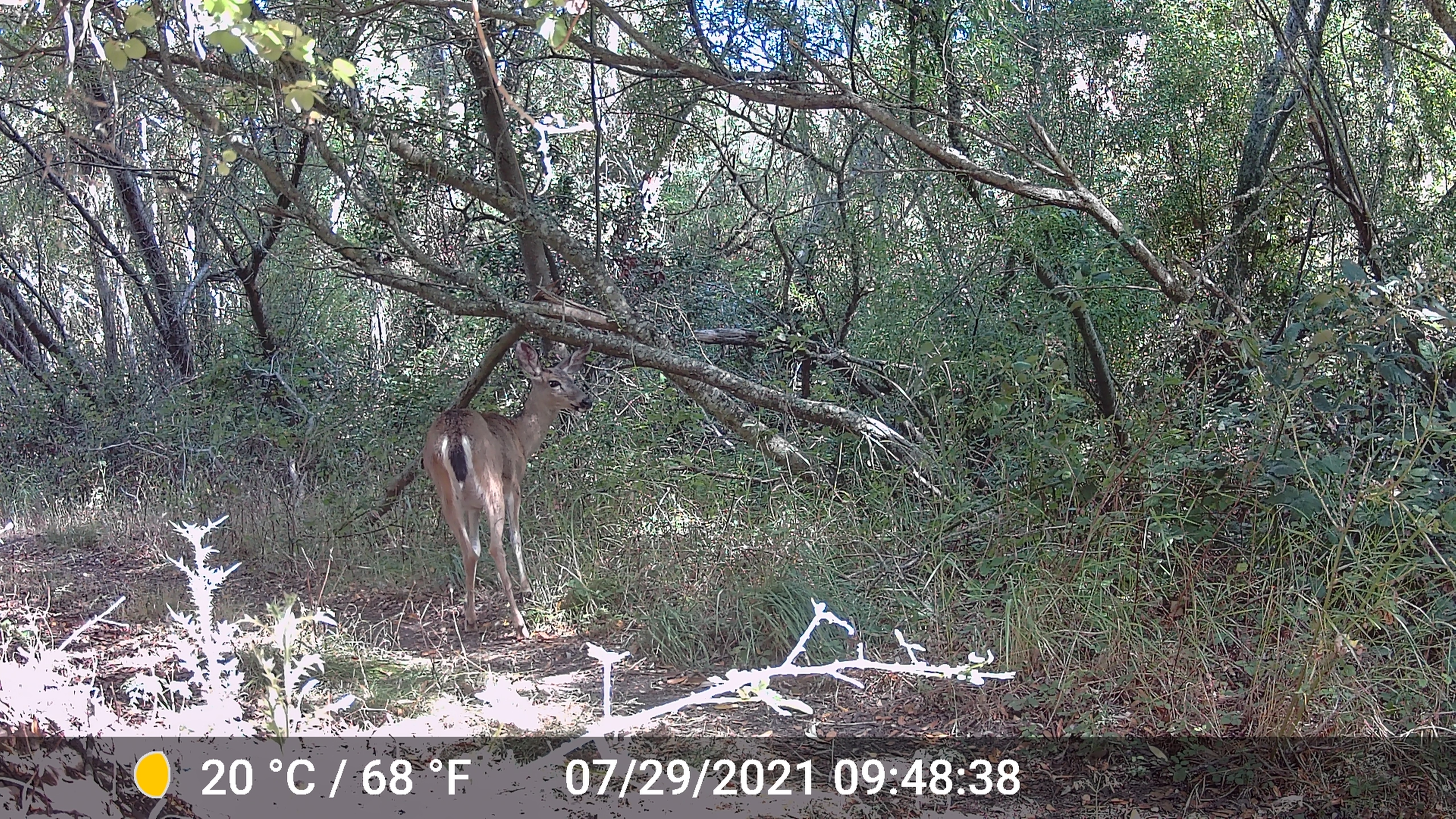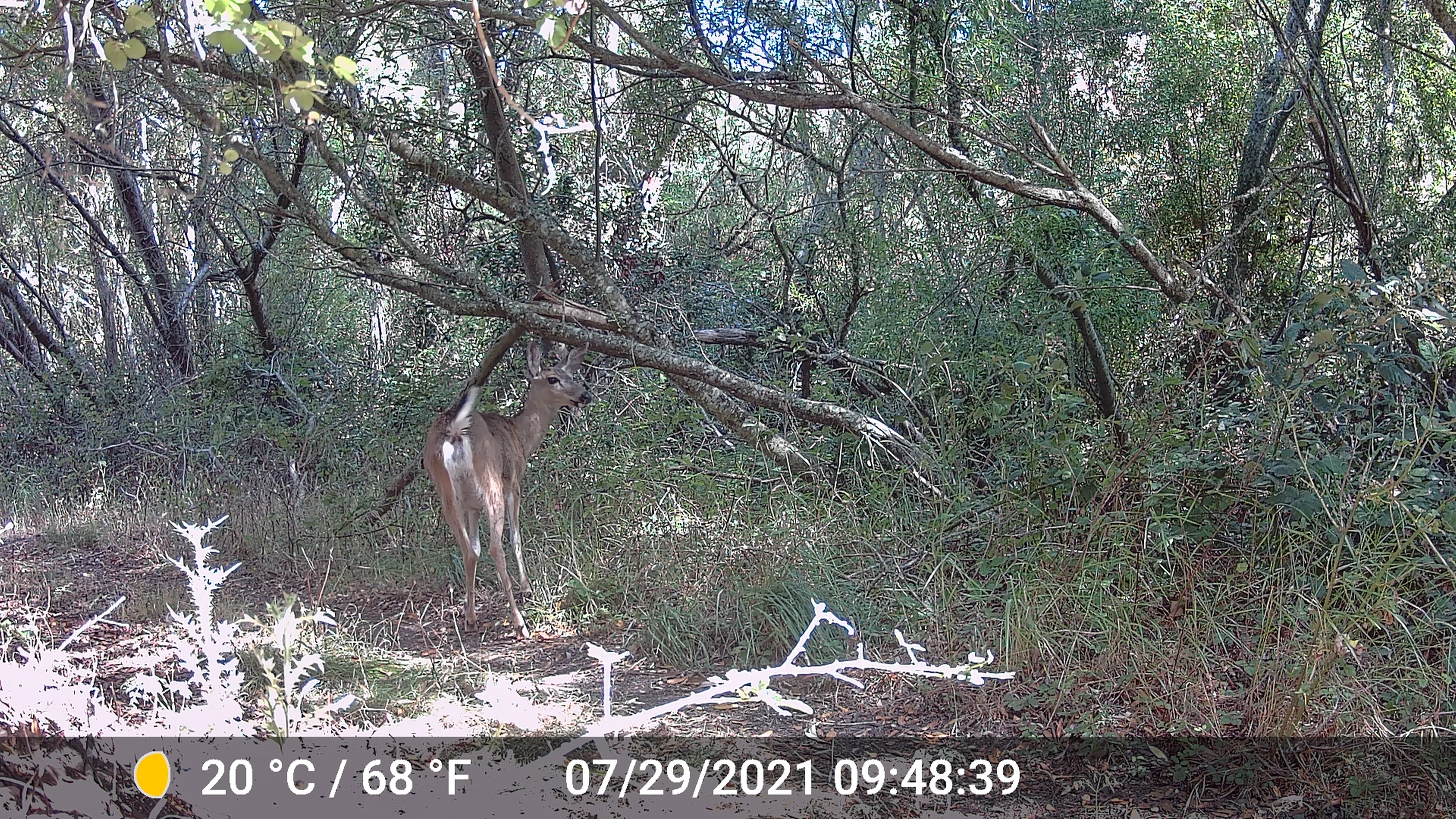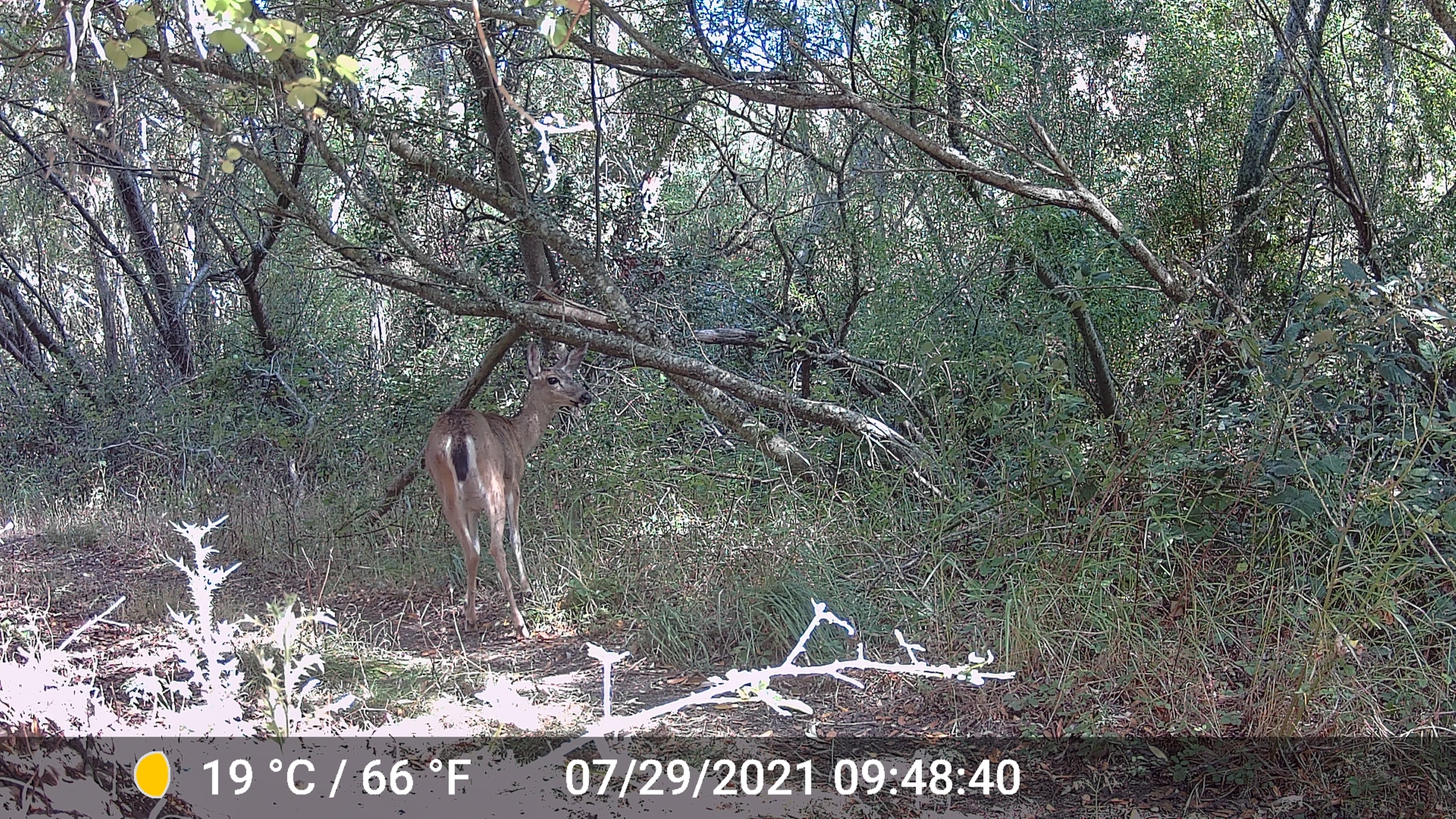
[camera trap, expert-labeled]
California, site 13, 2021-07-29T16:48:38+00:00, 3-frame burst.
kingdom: Animalia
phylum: Chordata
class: Mammalia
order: Artiodactyla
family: Cervidae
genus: Odocoileus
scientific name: Odocoileus hemionus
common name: mule deer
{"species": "mule deer (Odocoileus hemionus)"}